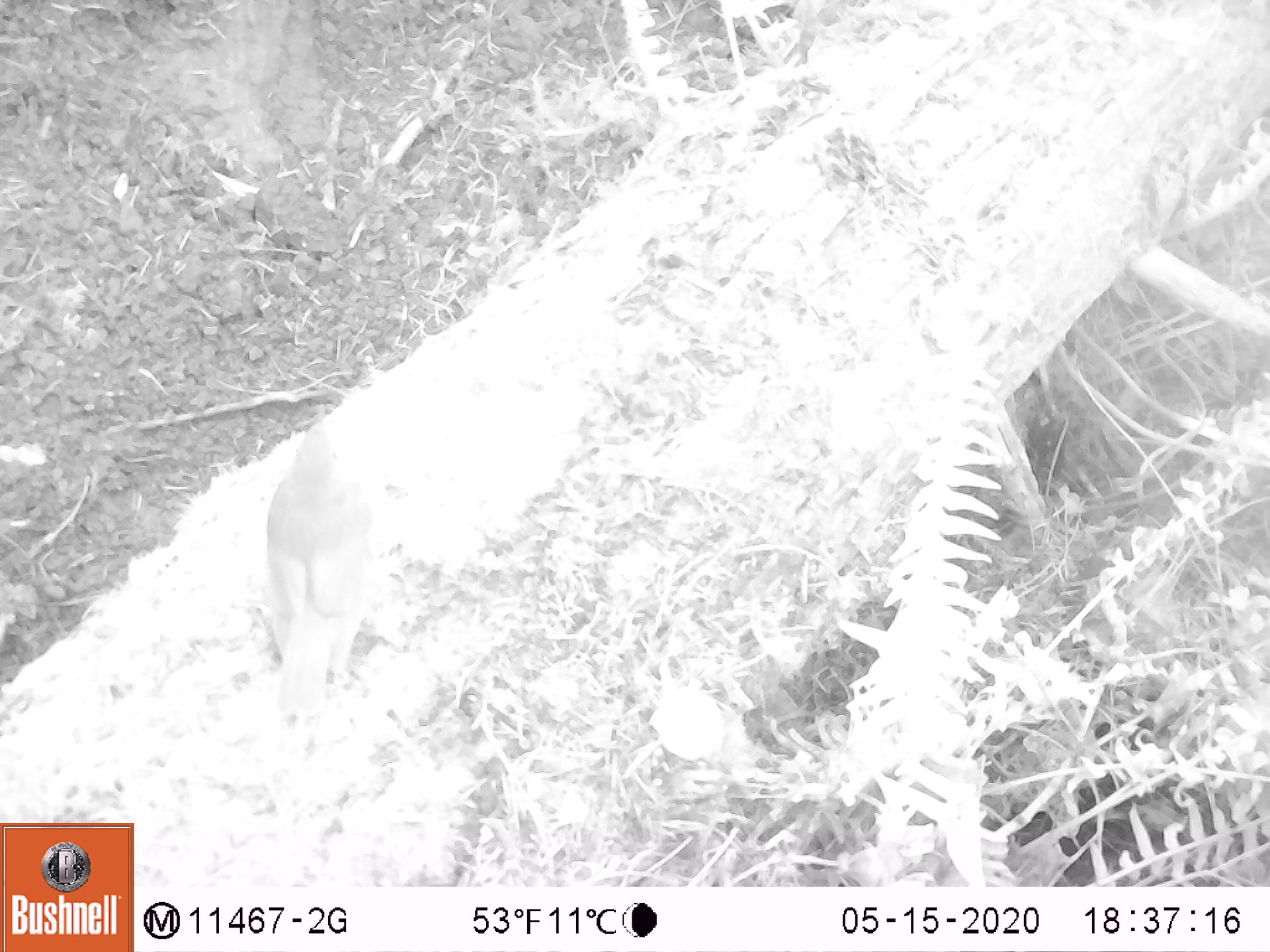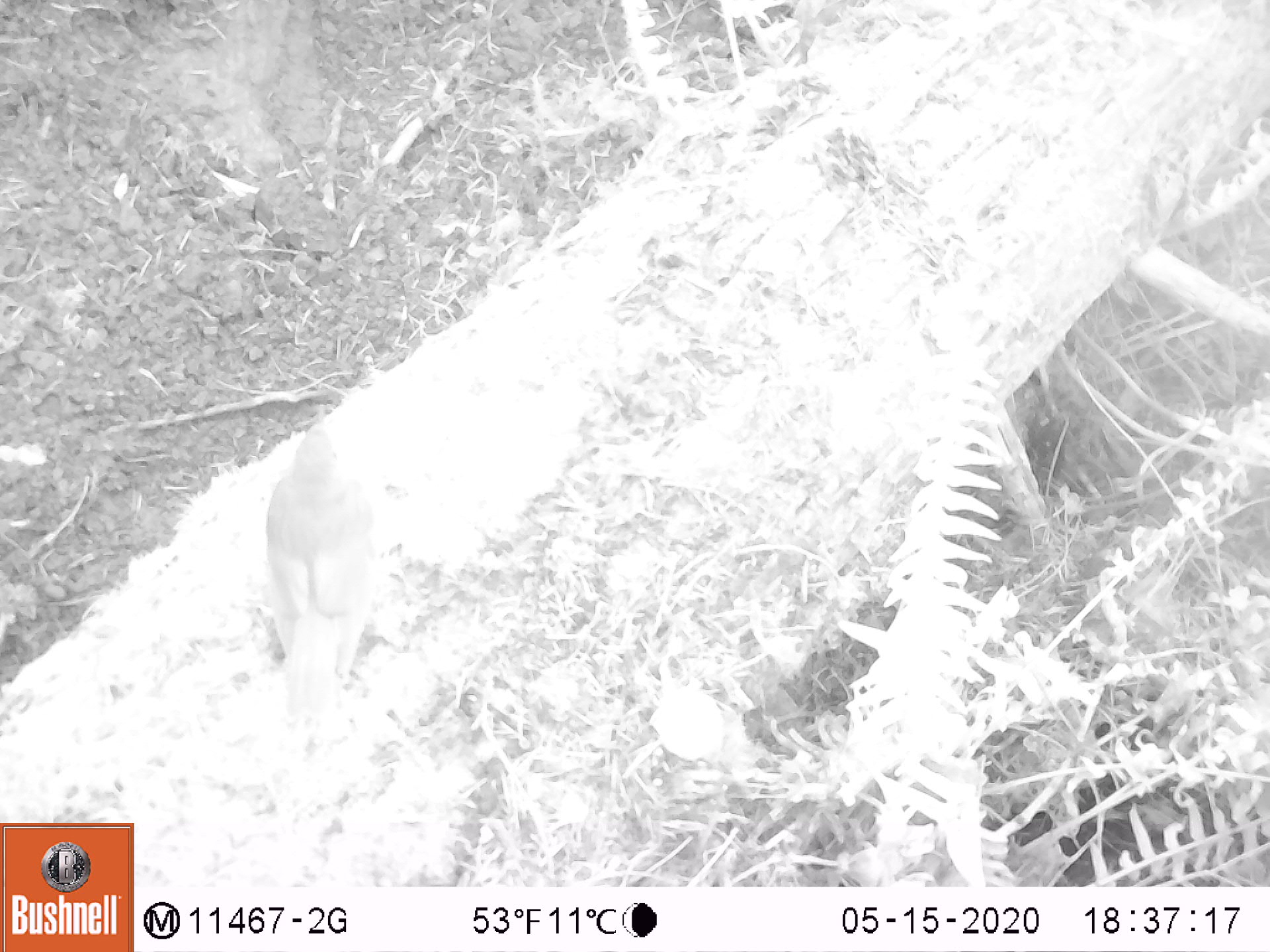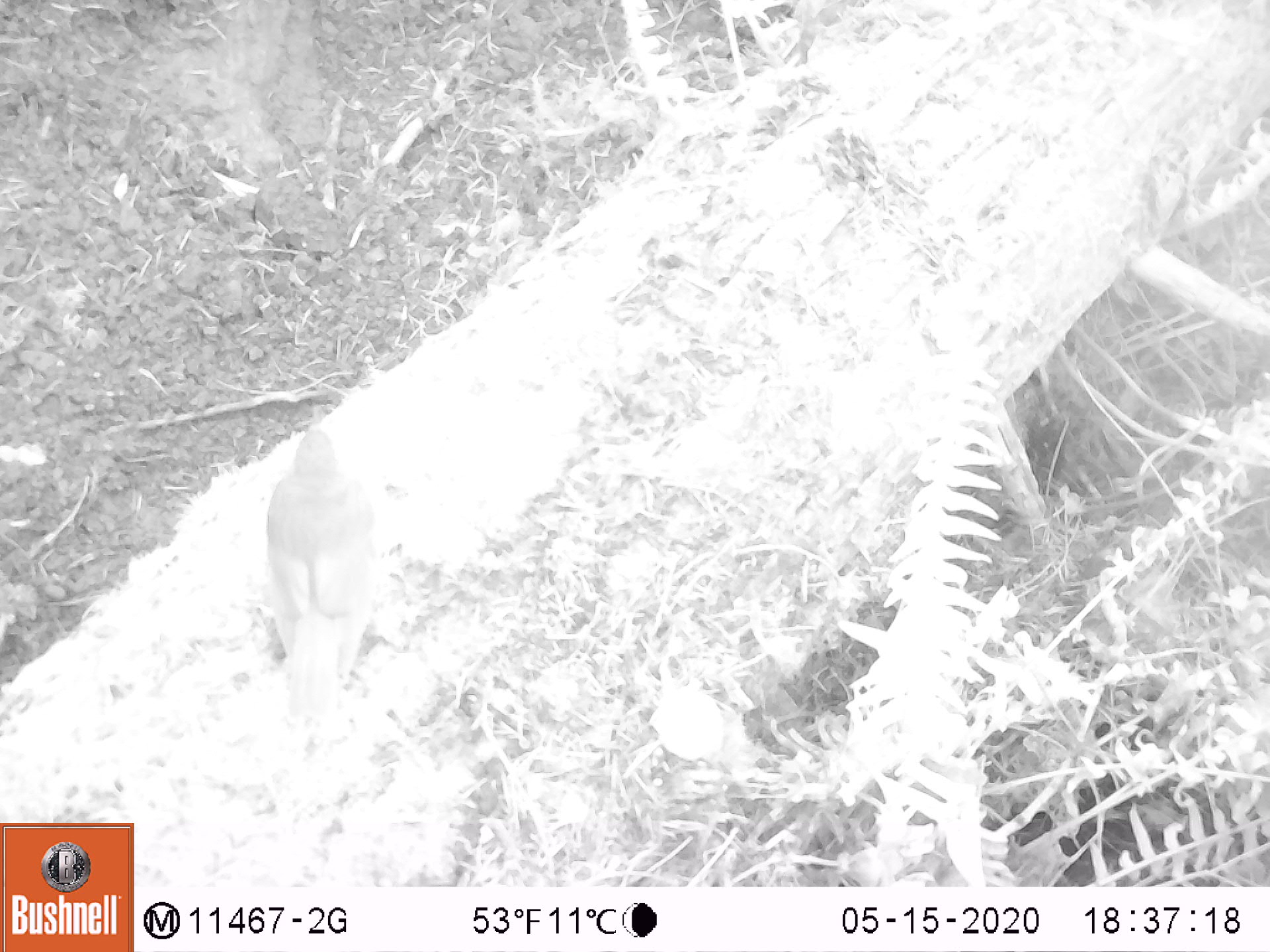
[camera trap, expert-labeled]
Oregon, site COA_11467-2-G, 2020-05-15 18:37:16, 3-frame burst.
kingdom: Animalia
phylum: Chordata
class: Aves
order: Passeriformes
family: Turdidae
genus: Catharus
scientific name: Catharus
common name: brown thrushes and nightingale-thrushes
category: catharus species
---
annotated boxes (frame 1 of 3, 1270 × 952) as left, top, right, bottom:
catharus species: 258, 419, 387, 724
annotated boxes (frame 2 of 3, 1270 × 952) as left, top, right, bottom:
catharus species: 262, 415, 380, 721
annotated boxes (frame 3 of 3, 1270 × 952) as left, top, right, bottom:
catharus species: 254, 419, 389, 716